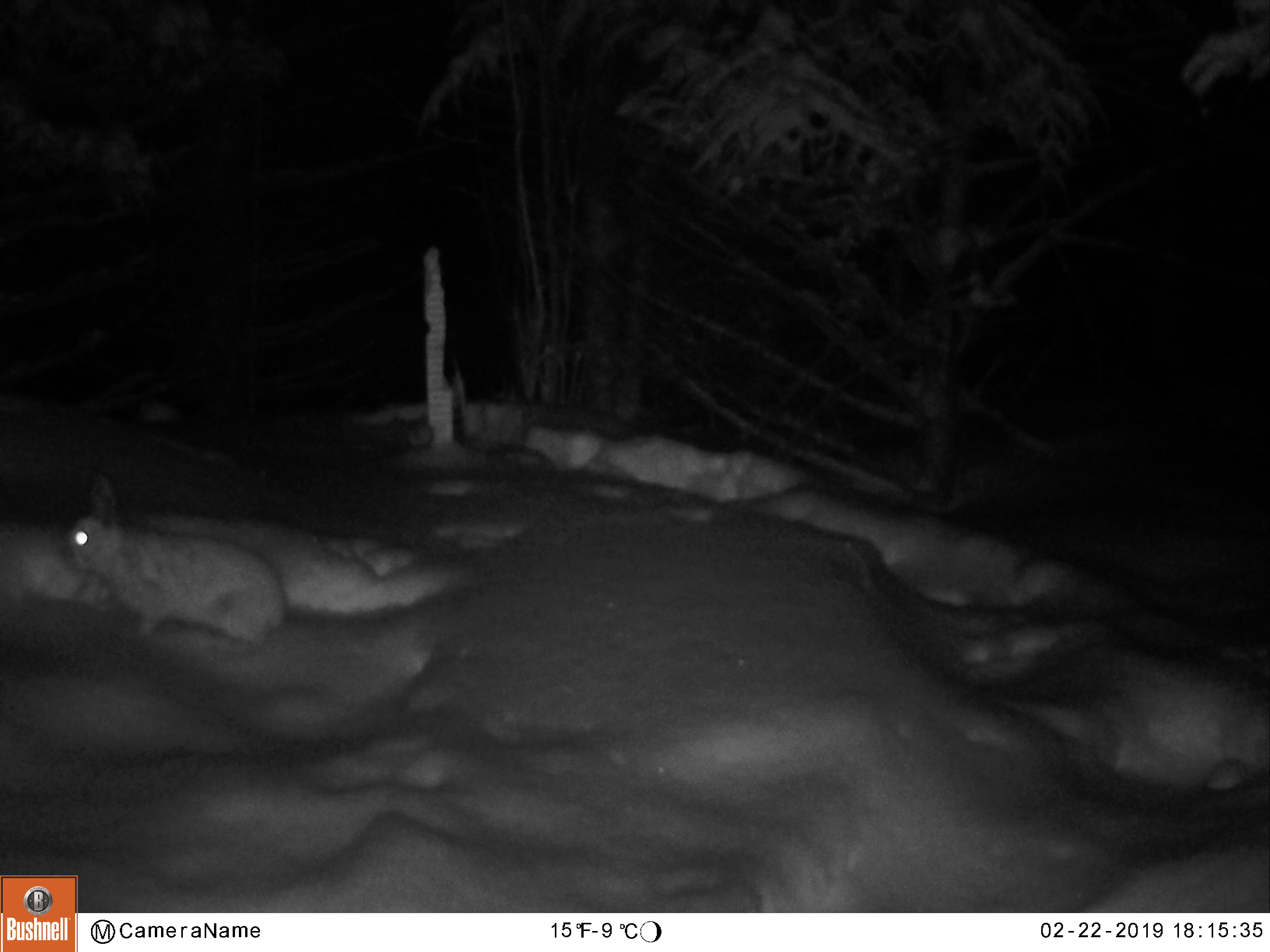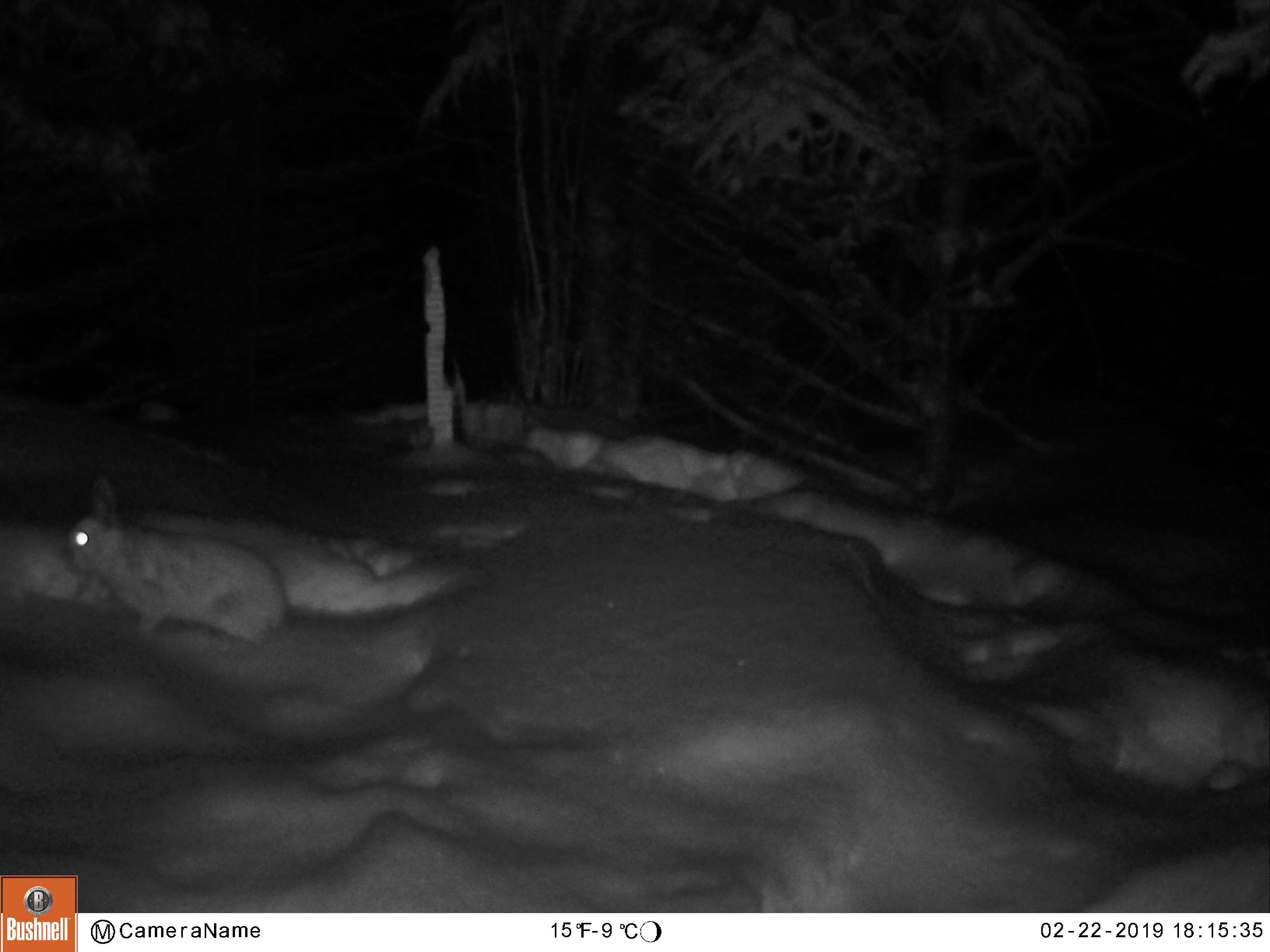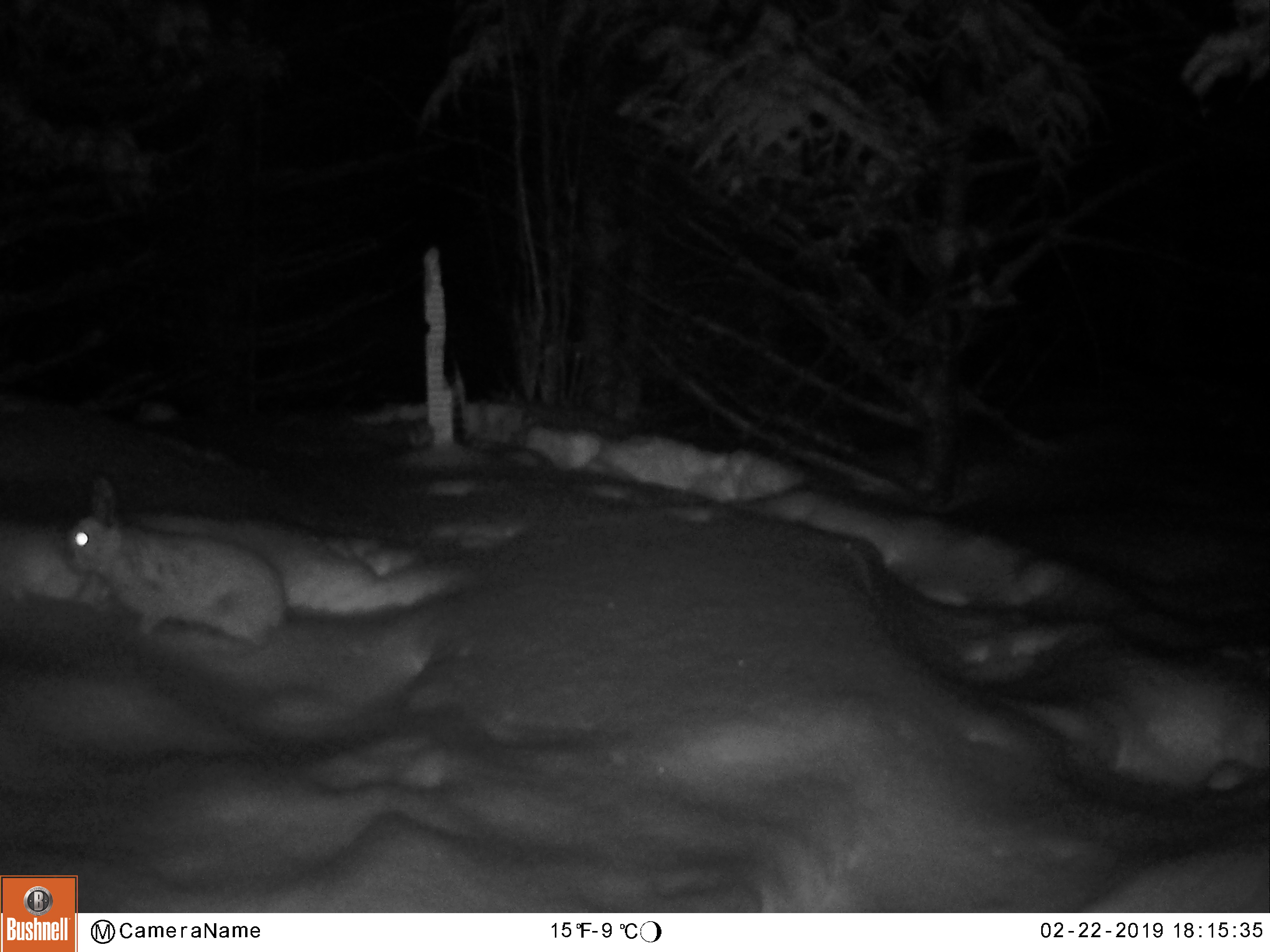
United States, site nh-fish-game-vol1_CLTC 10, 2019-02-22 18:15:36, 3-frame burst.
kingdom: Animalia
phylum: Chordata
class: Mammalia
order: Lagomorpha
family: Leporidae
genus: Lepus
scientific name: Lepus americanus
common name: snowshoe hare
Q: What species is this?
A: Snowshoe hare (Lepus americanus).